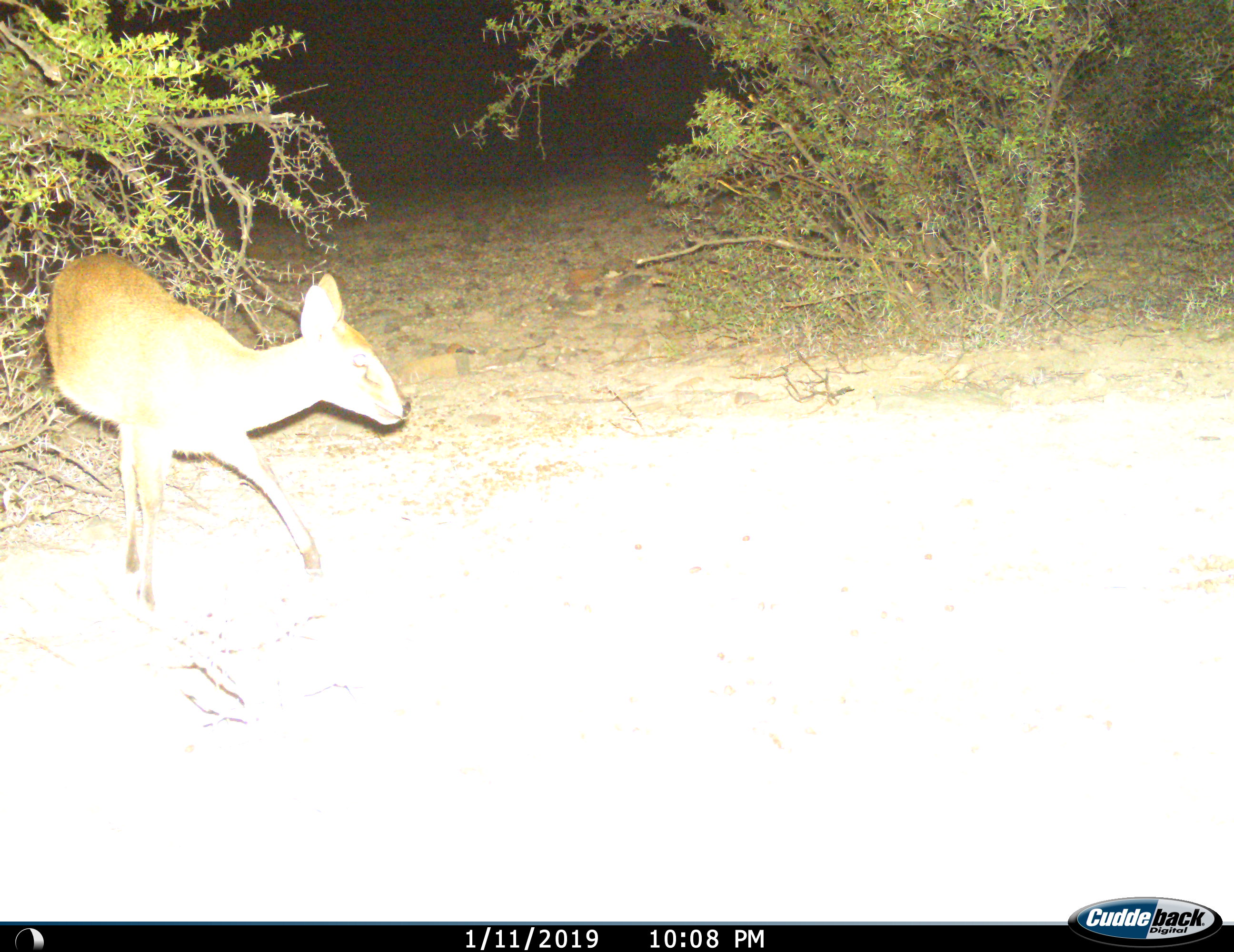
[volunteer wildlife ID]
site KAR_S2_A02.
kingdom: Animalia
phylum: Chordata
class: Mammalia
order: Artiodactyla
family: Bovidae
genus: Sylvicapra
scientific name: Sylvicapra grimmia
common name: common duiker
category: duikercommongrey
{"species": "duikercommongrey (common duiker) (Sylvicapra grimmia)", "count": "1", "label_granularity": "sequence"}